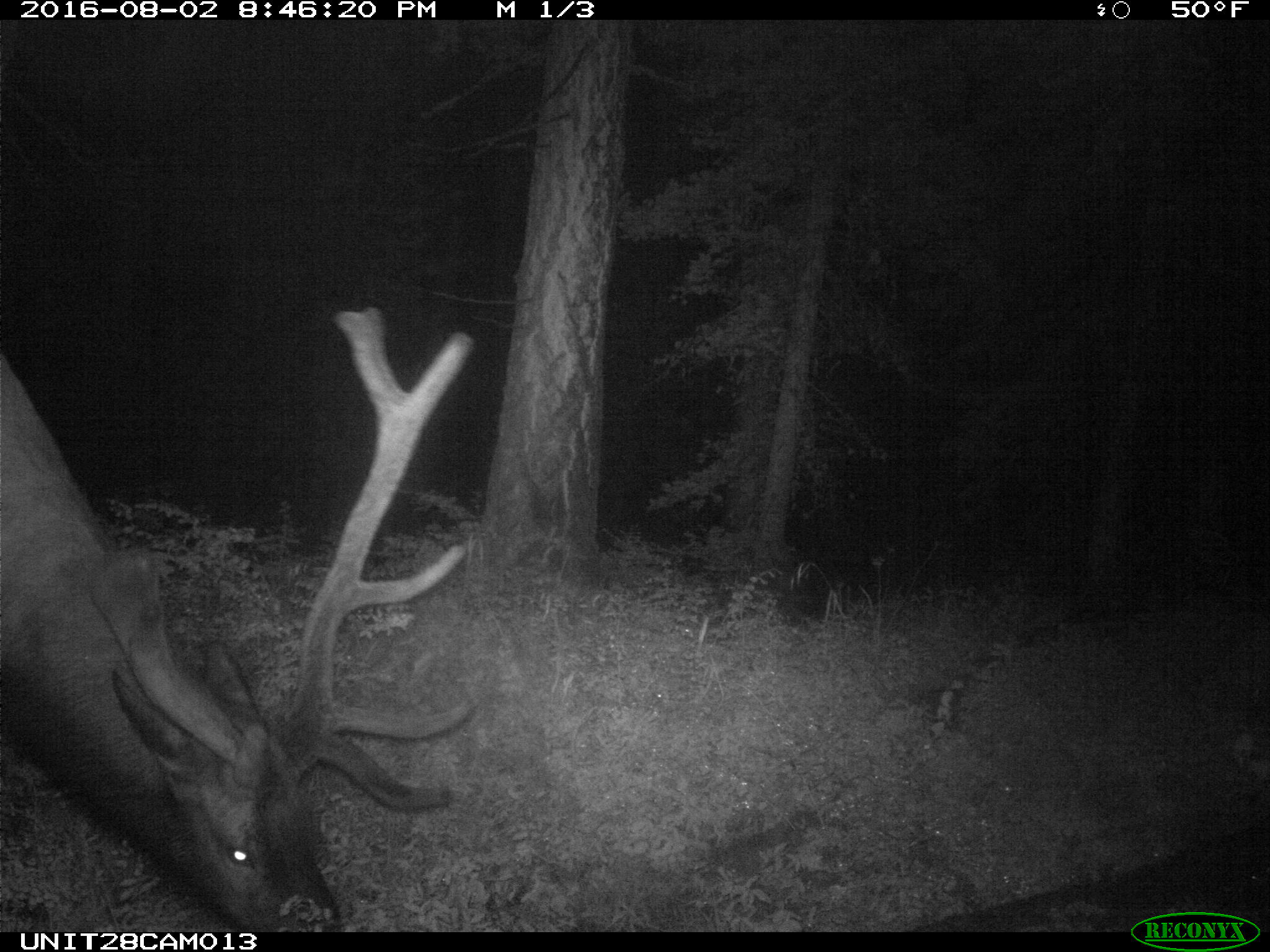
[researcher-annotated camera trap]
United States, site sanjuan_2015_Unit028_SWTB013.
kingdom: Animalia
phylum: Chordata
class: Mammalia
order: Artiodactyla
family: Cervidae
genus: Cervus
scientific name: Cervus elaphus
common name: red deer